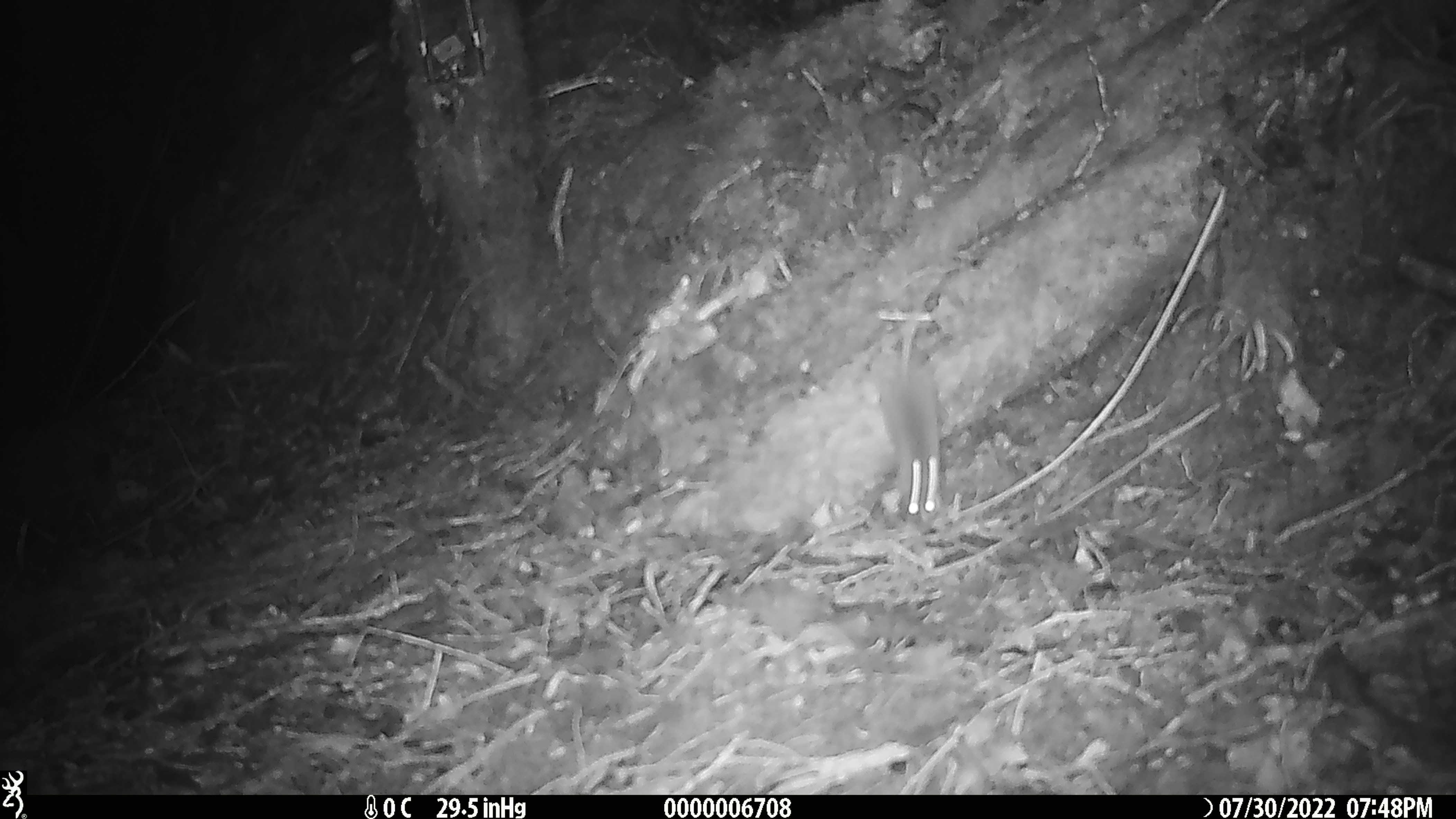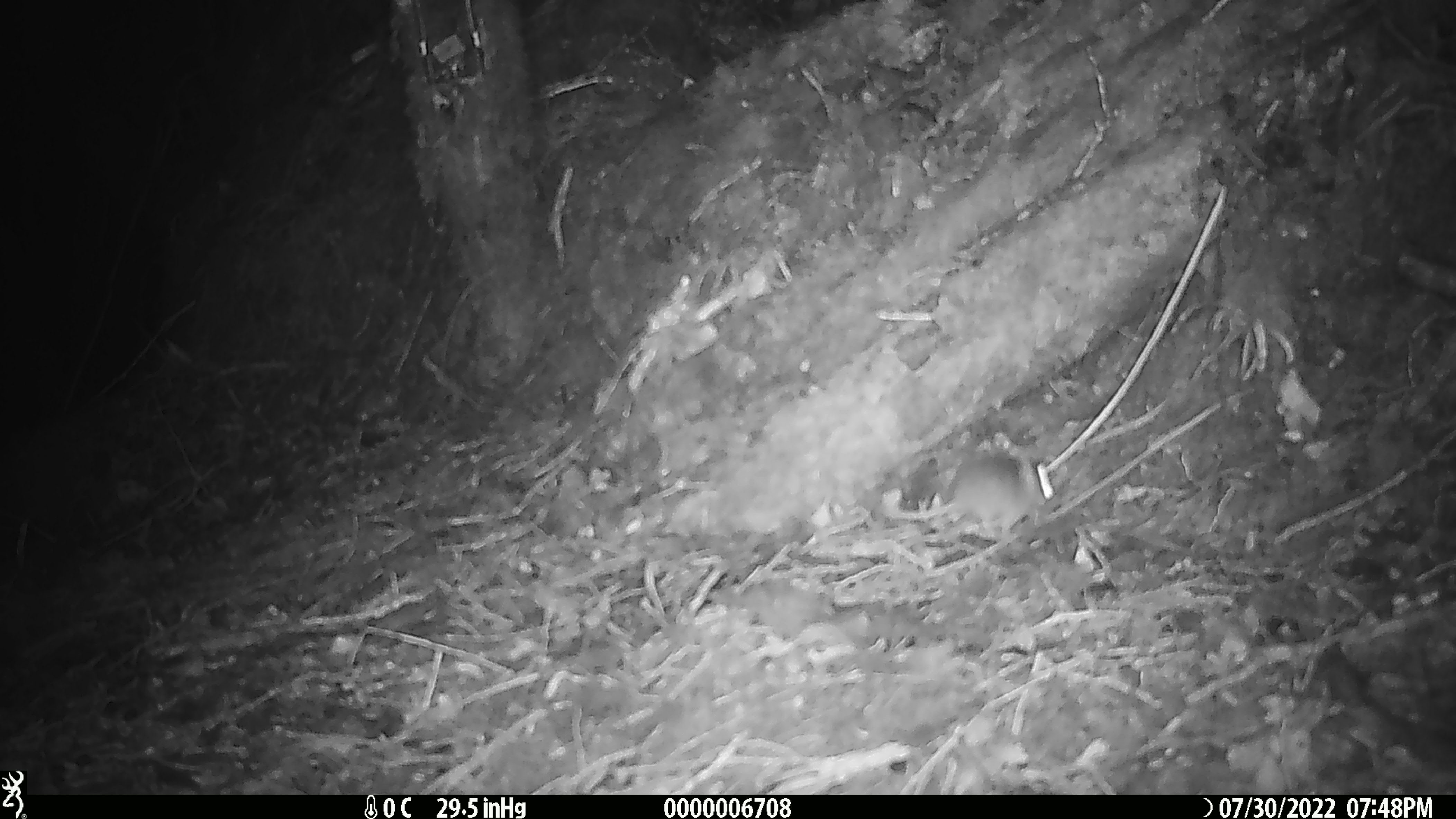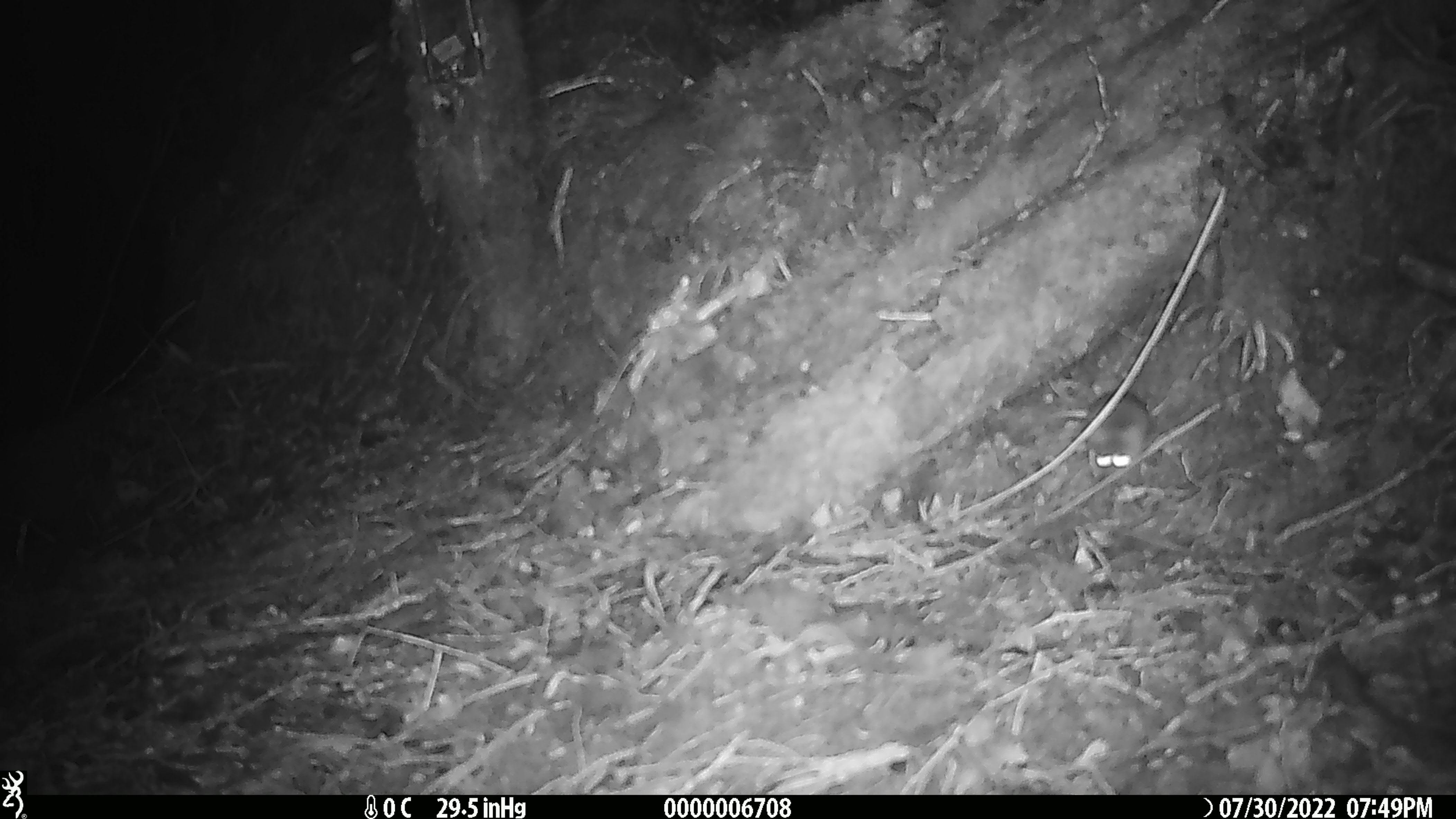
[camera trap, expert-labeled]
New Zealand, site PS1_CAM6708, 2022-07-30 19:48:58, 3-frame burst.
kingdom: Animalia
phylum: Chordata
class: Mammalia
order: Rodentia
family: Muridae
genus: Mus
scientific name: Mus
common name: mouse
Mouse (Mus).